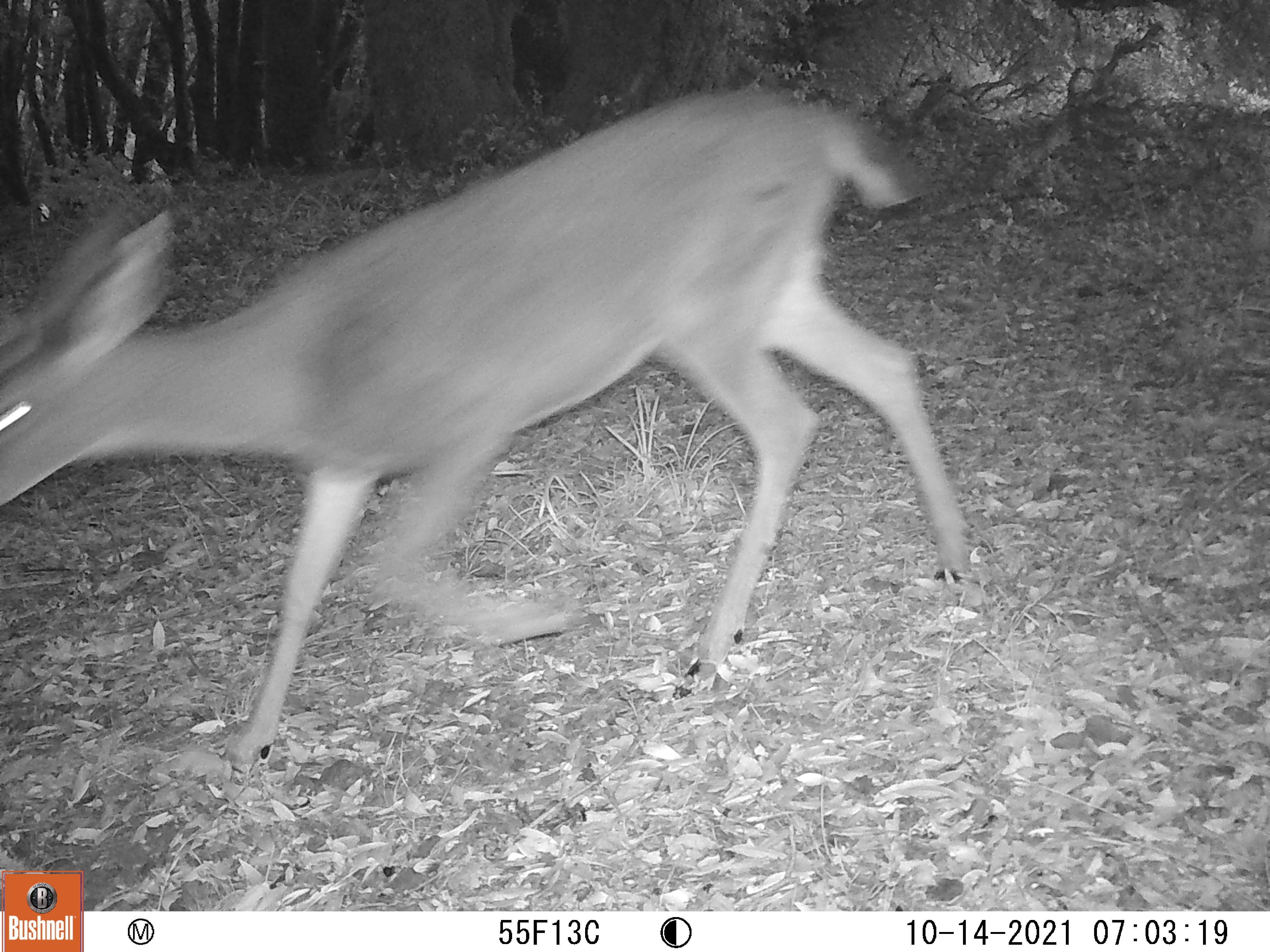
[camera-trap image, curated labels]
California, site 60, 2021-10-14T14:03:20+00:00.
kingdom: Animalia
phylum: Chordata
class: Mammalia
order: Artiodactyla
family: Cervidae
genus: Odocoileus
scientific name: Odocoileus hemionus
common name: mule deer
Mule deer (Odocoileus hemionus).